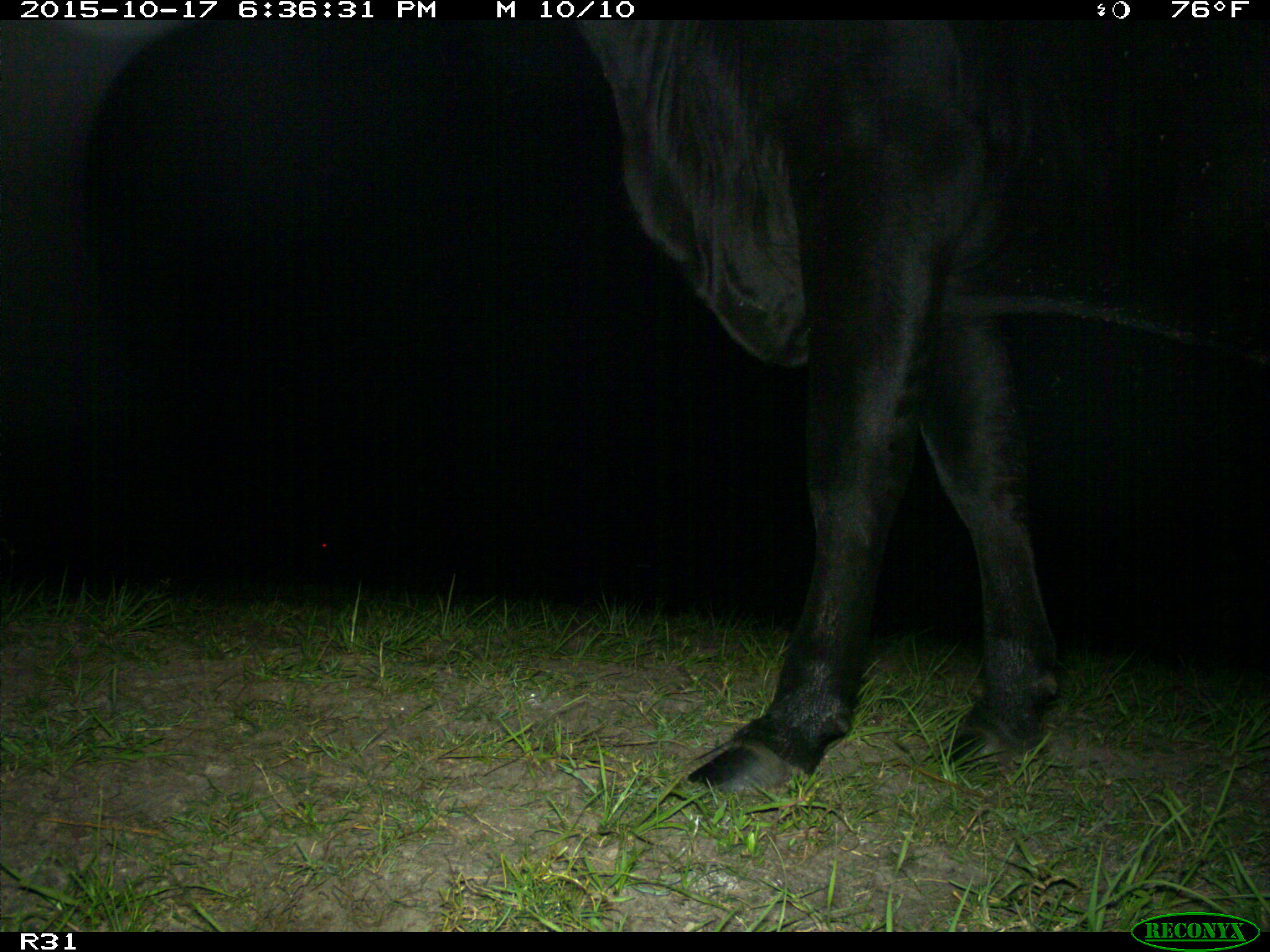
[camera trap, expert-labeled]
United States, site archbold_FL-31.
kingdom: Animalia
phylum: Chordata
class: Mammalia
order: Artiodactyla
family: Bovidae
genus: Bos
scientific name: Bos taurus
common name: domestic cow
Bos taurus (domestic cow).